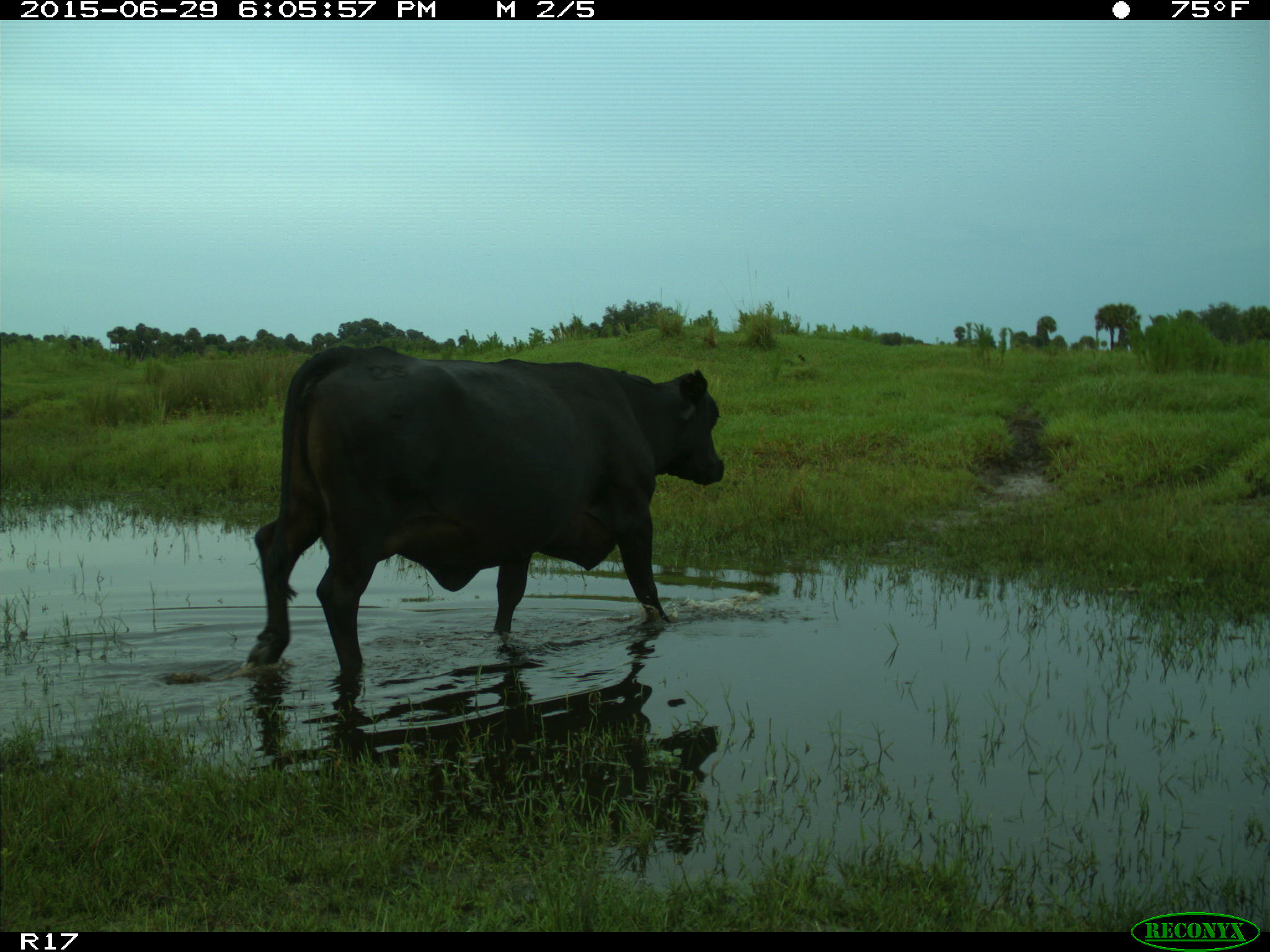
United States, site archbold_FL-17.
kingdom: Animalia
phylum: Chordata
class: Mammalia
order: Artiodactyla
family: Bovidae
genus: Bos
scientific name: Bos taurus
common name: domestic cow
Bos taurus (domestic cow).